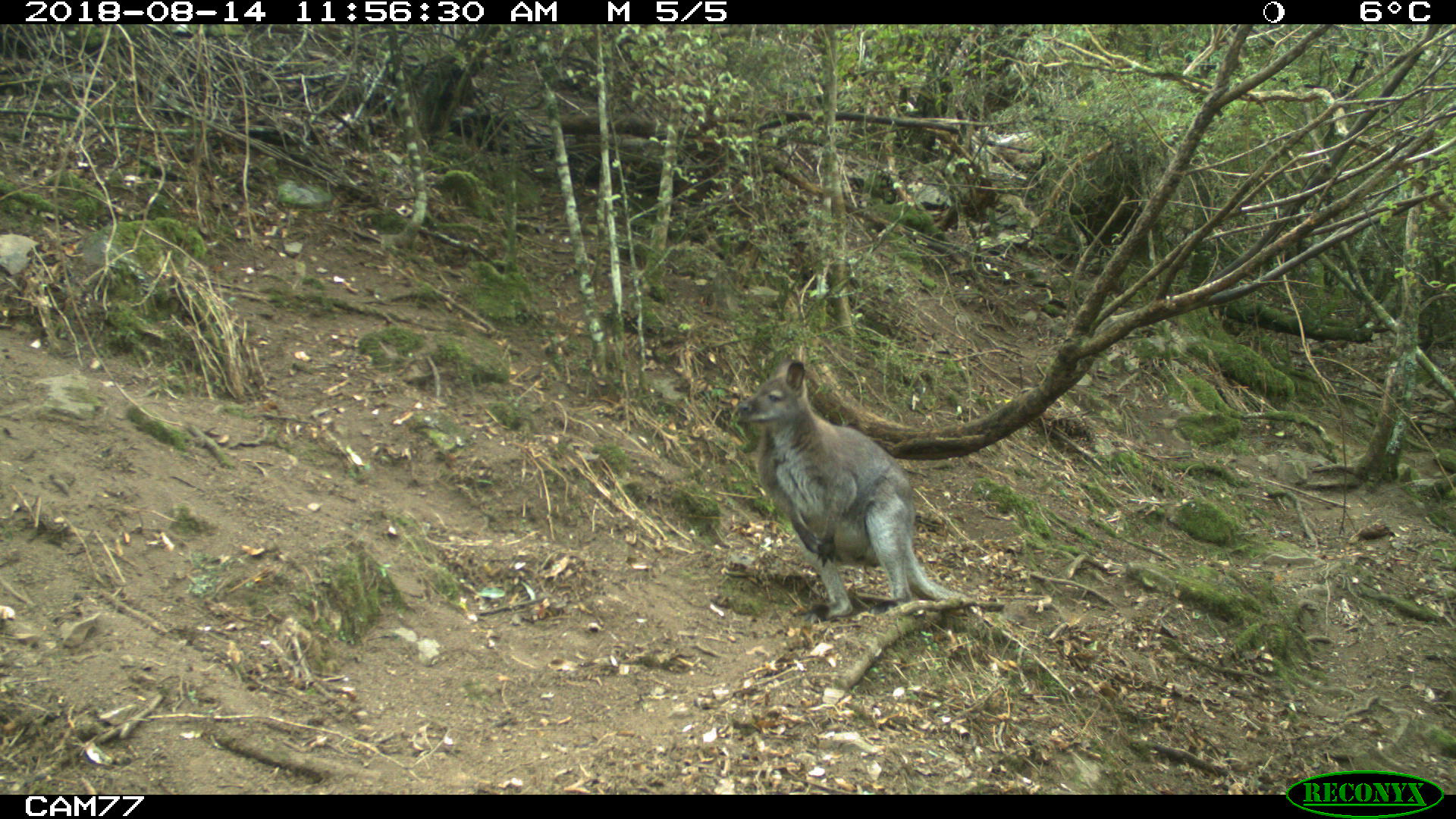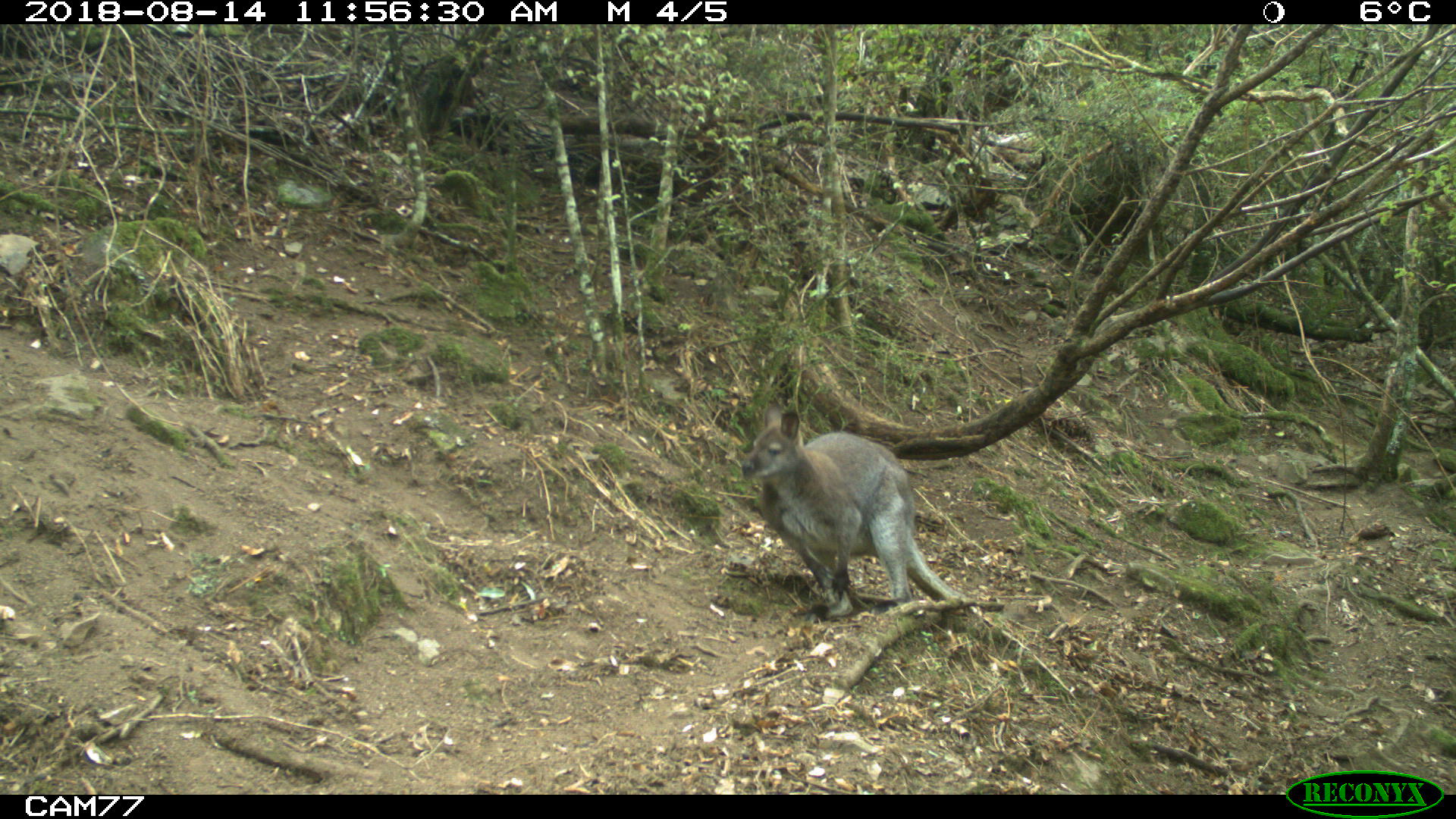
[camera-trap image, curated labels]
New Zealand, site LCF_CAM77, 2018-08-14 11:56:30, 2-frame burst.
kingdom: Animalia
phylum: Chordata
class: Mammalia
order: Diprotodontia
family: Macropodidae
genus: Notamacropus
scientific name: Notamacropus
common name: wallaby